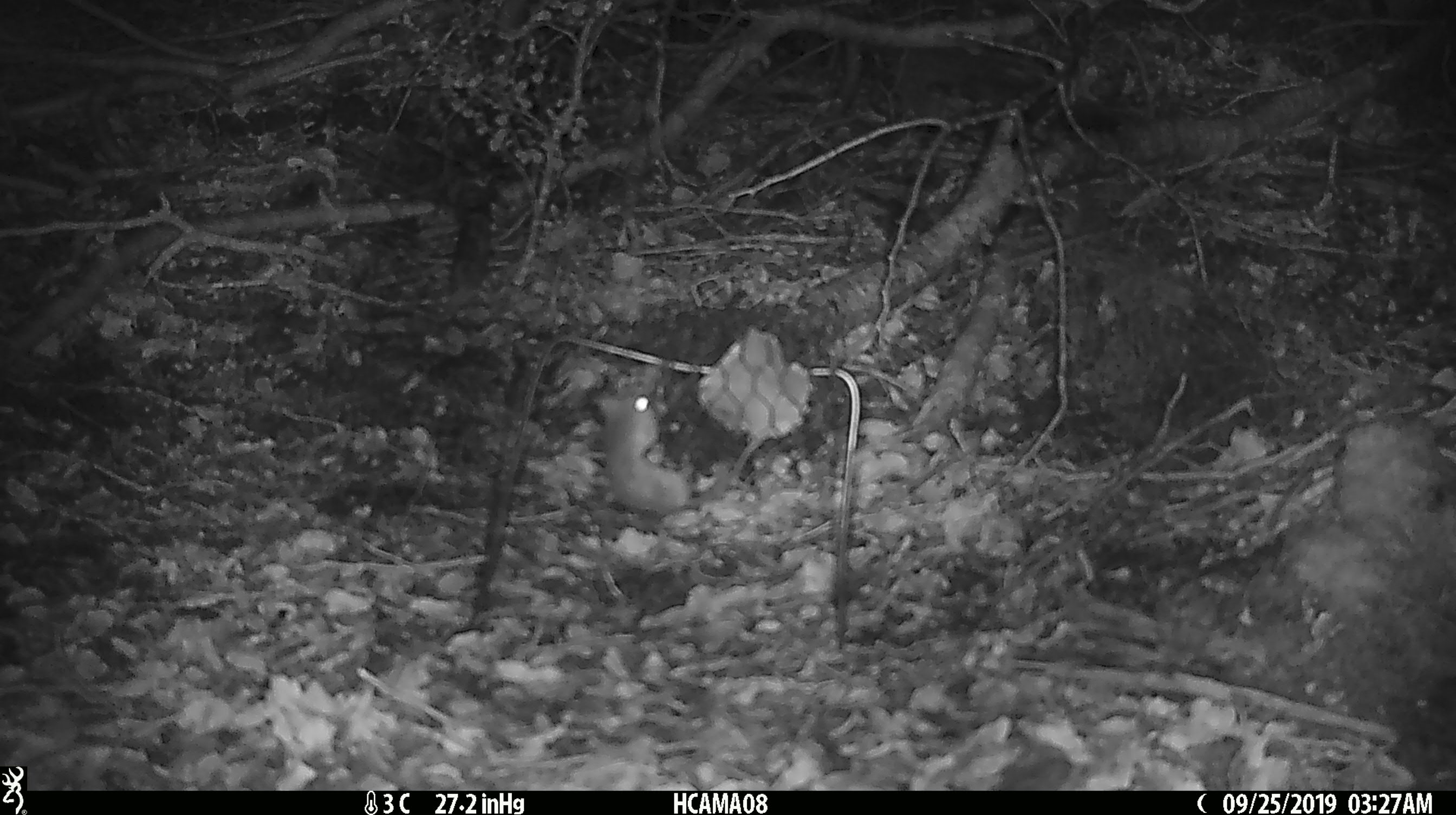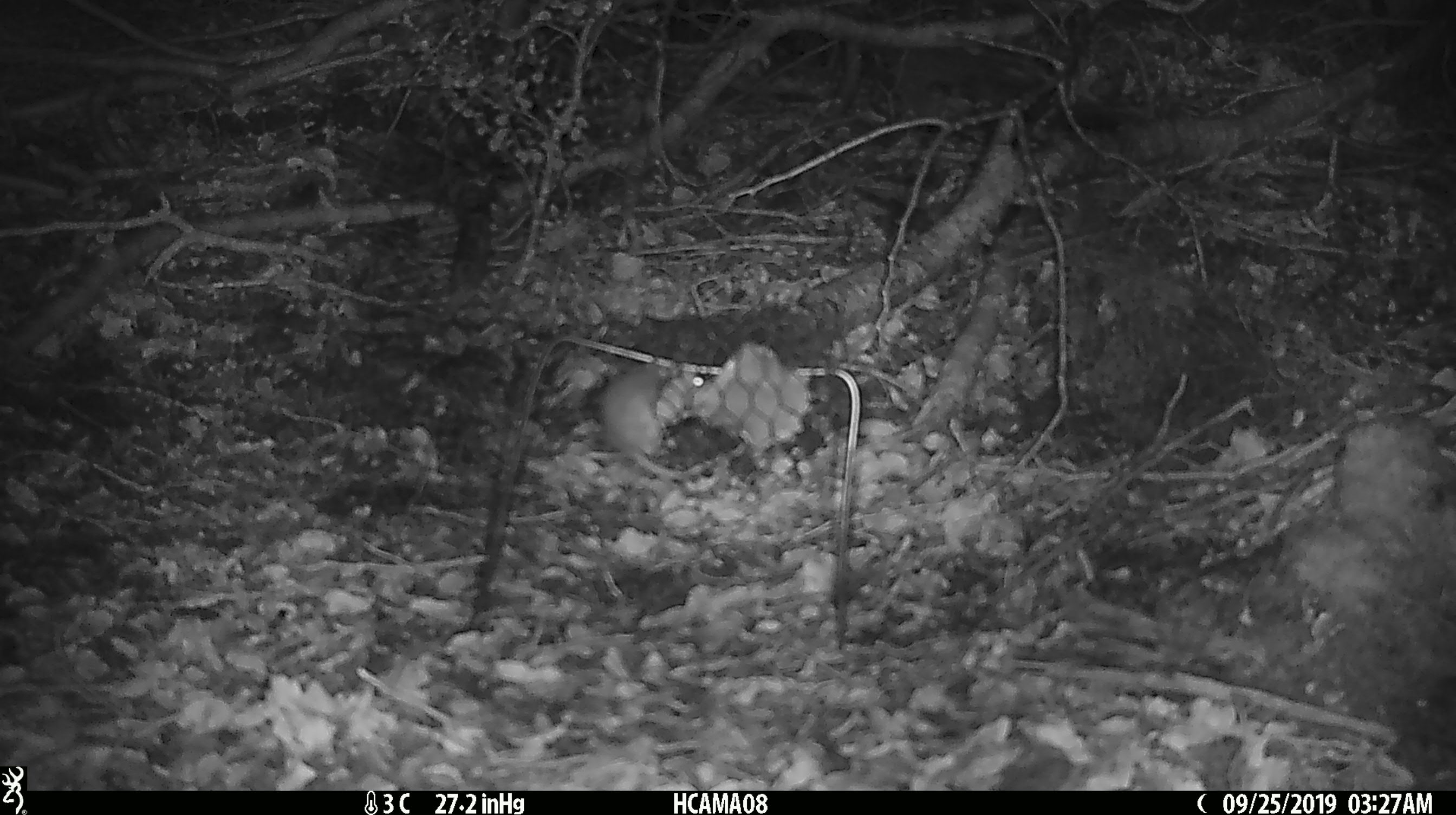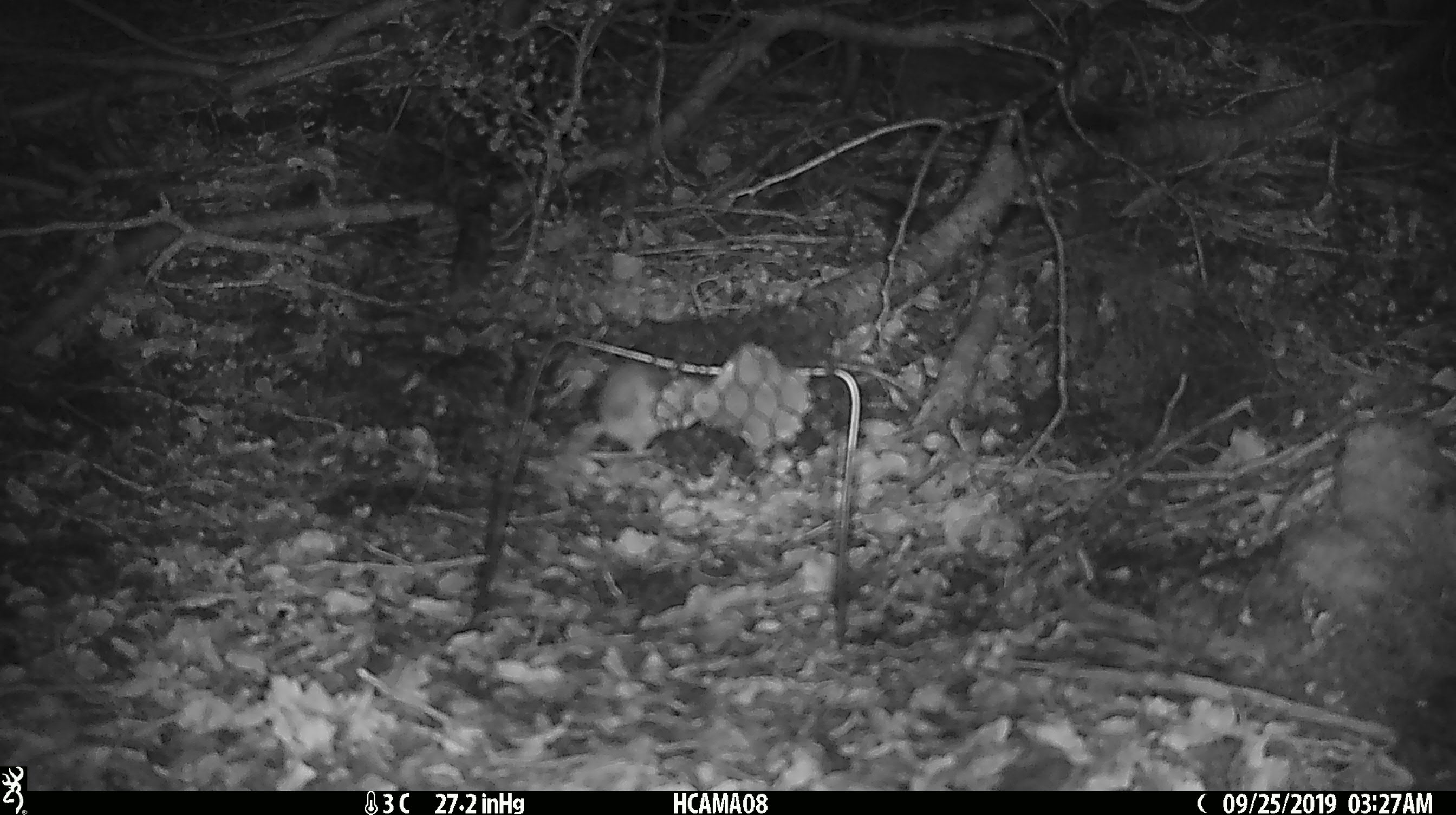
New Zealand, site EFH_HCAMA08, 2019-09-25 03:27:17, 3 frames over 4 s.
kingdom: Animalia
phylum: Chordata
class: Mammalia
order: Rodentia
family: Muridae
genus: Mus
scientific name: Mus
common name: mouse